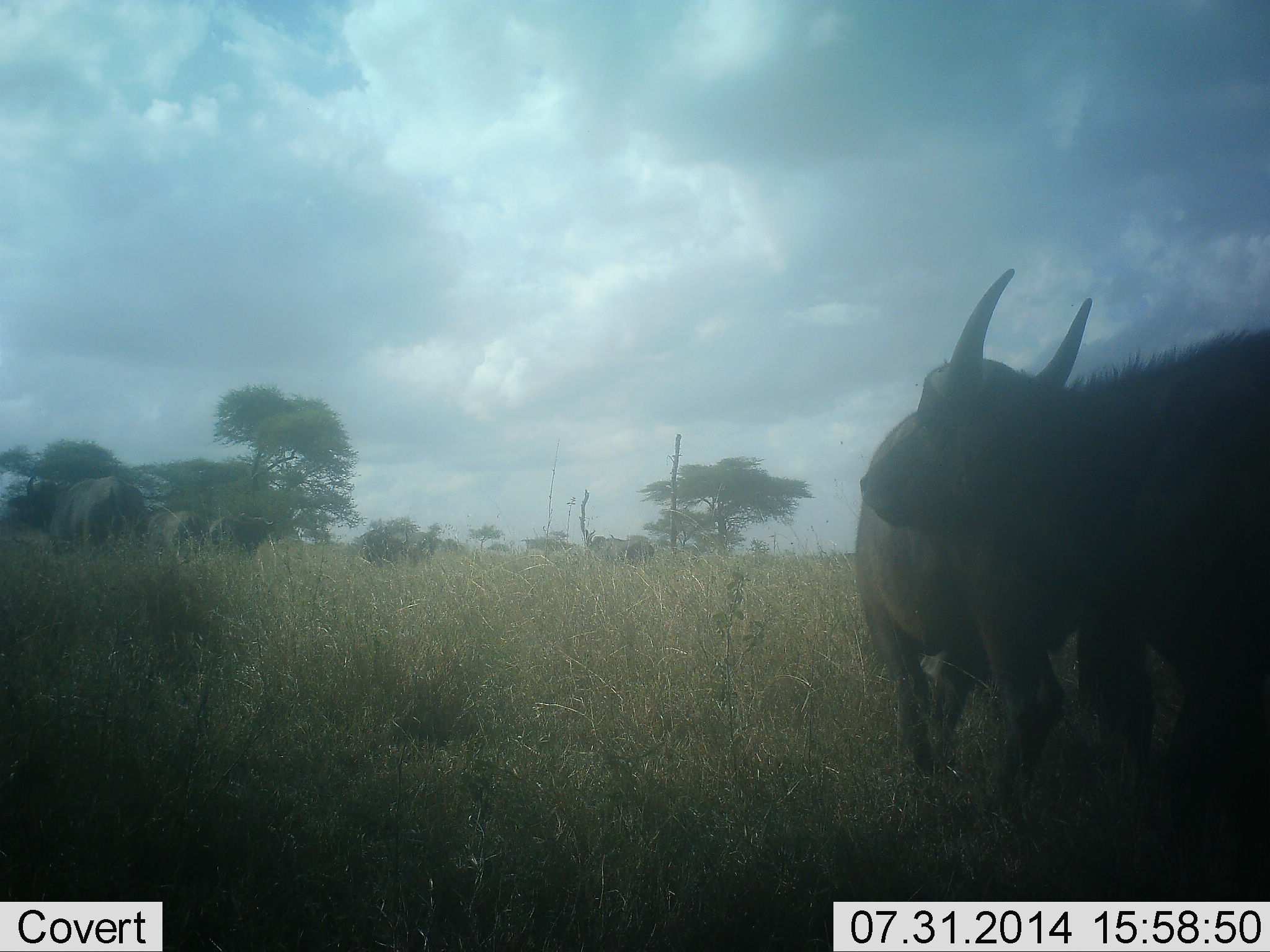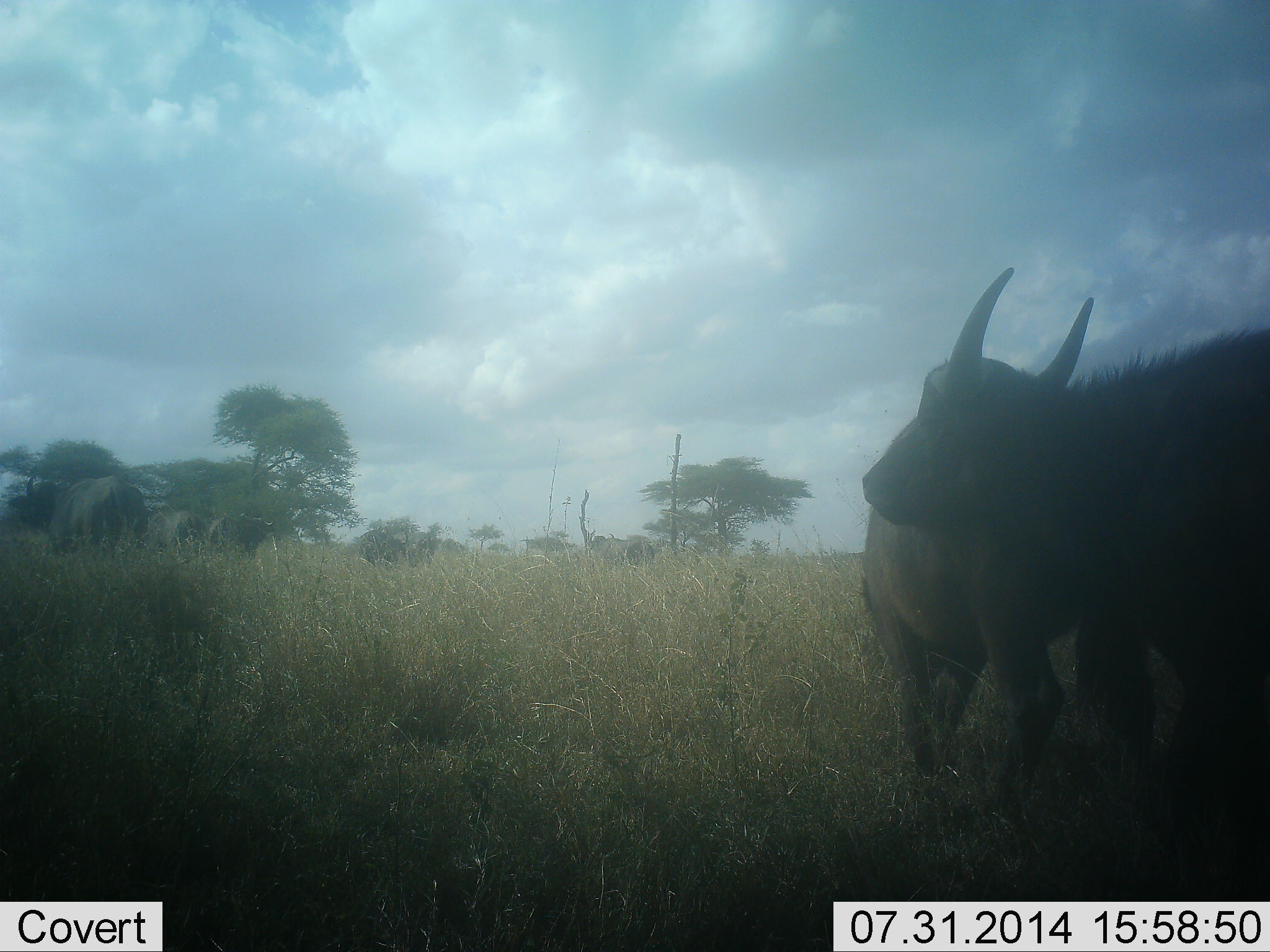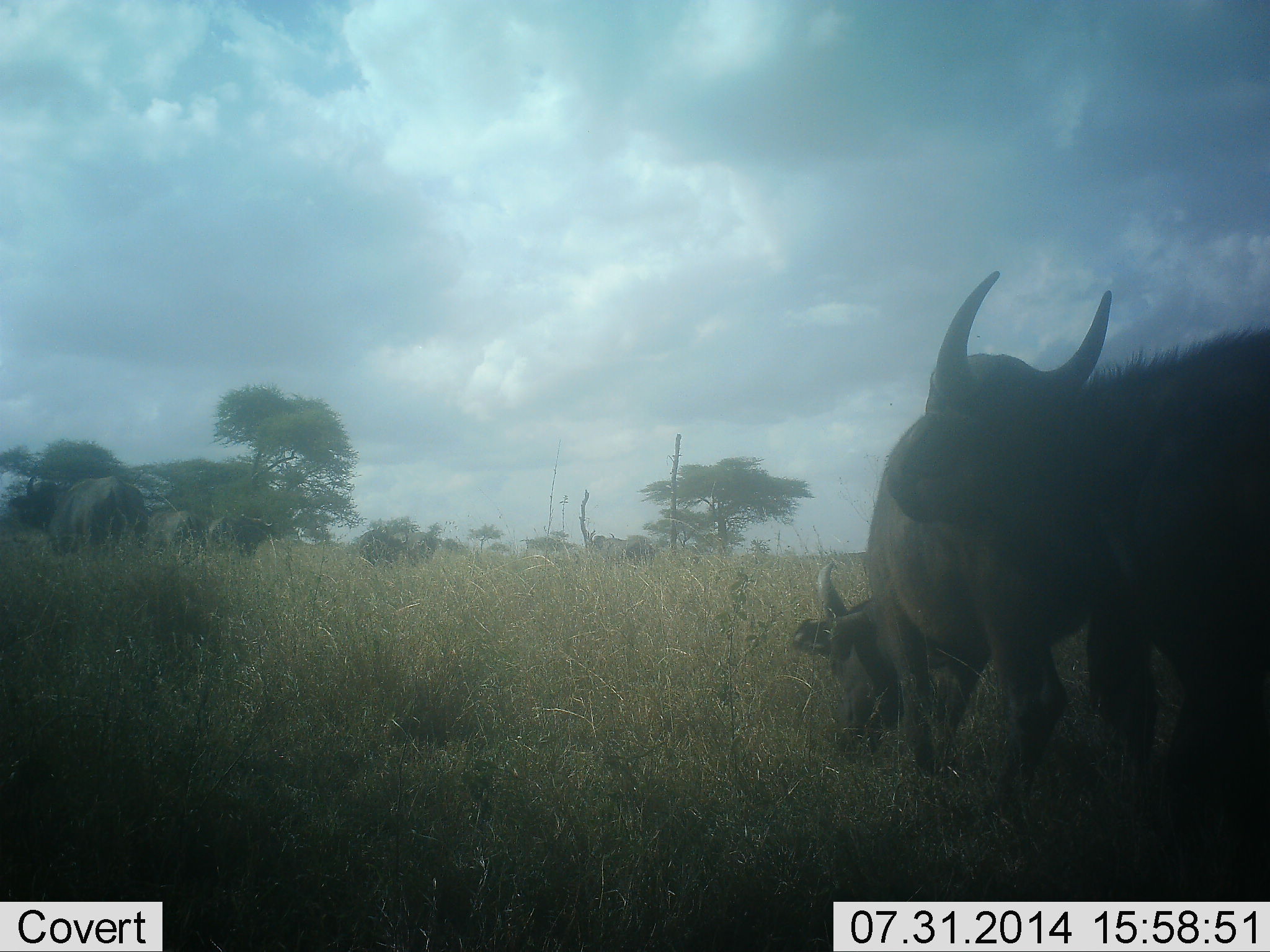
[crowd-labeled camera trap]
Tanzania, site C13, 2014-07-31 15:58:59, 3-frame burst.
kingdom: Animalia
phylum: Chordata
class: Mammalia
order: Artiodactyla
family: Bovidae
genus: Syncerus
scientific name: Syncerus caffer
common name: cape buffalo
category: buffalo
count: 6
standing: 90%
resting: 10%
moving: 10%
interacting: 0%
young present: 0%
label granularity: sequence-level